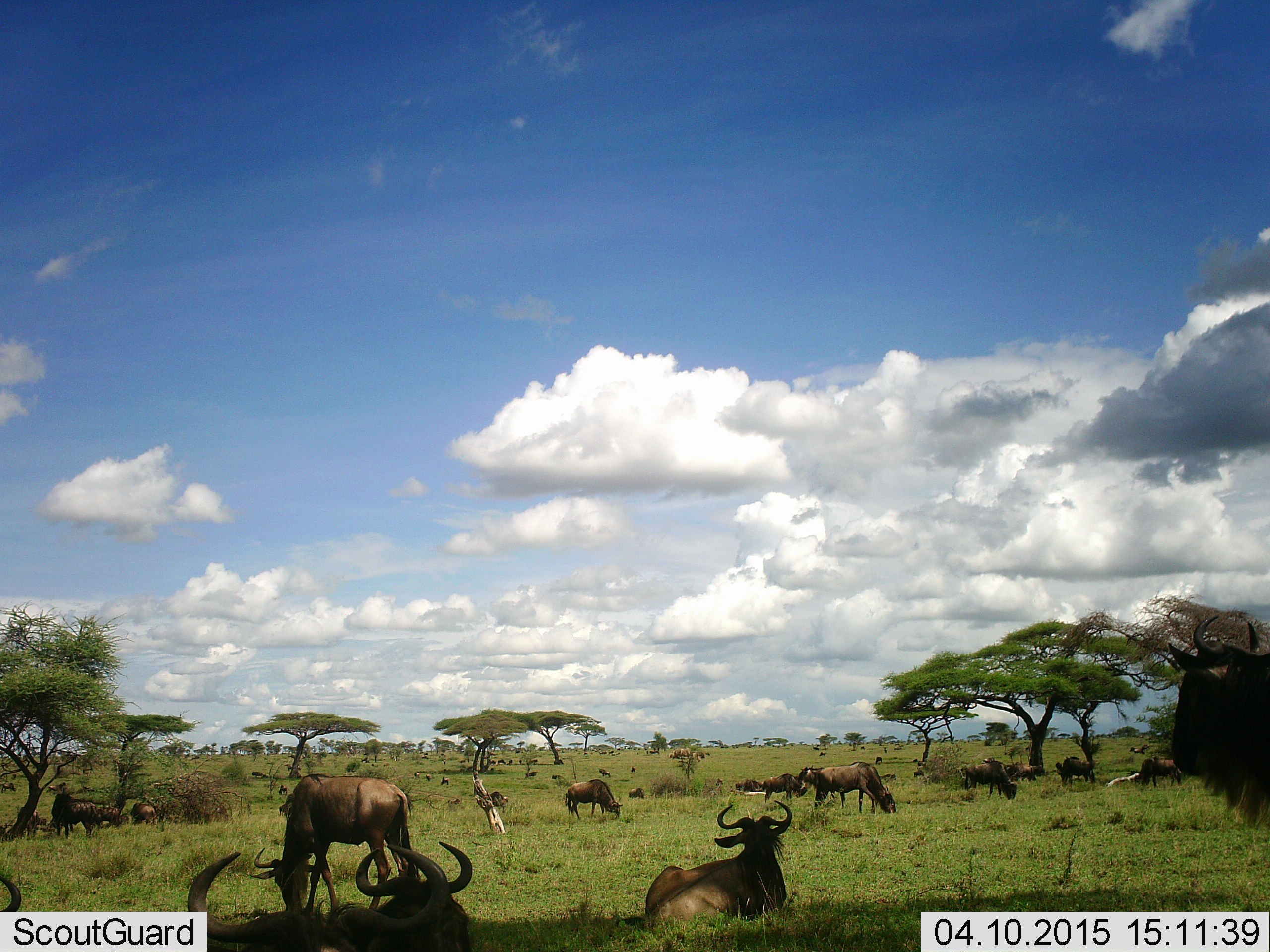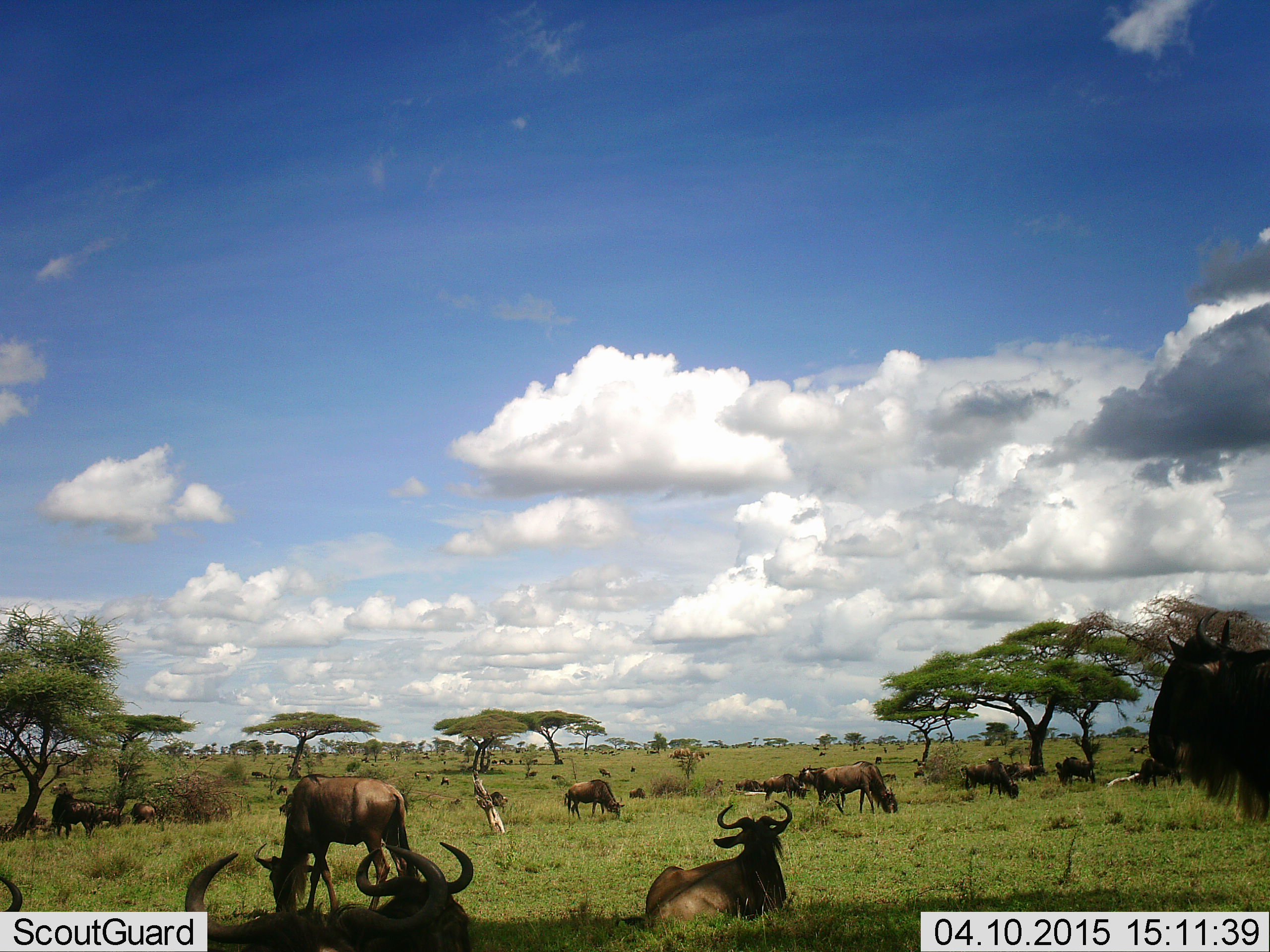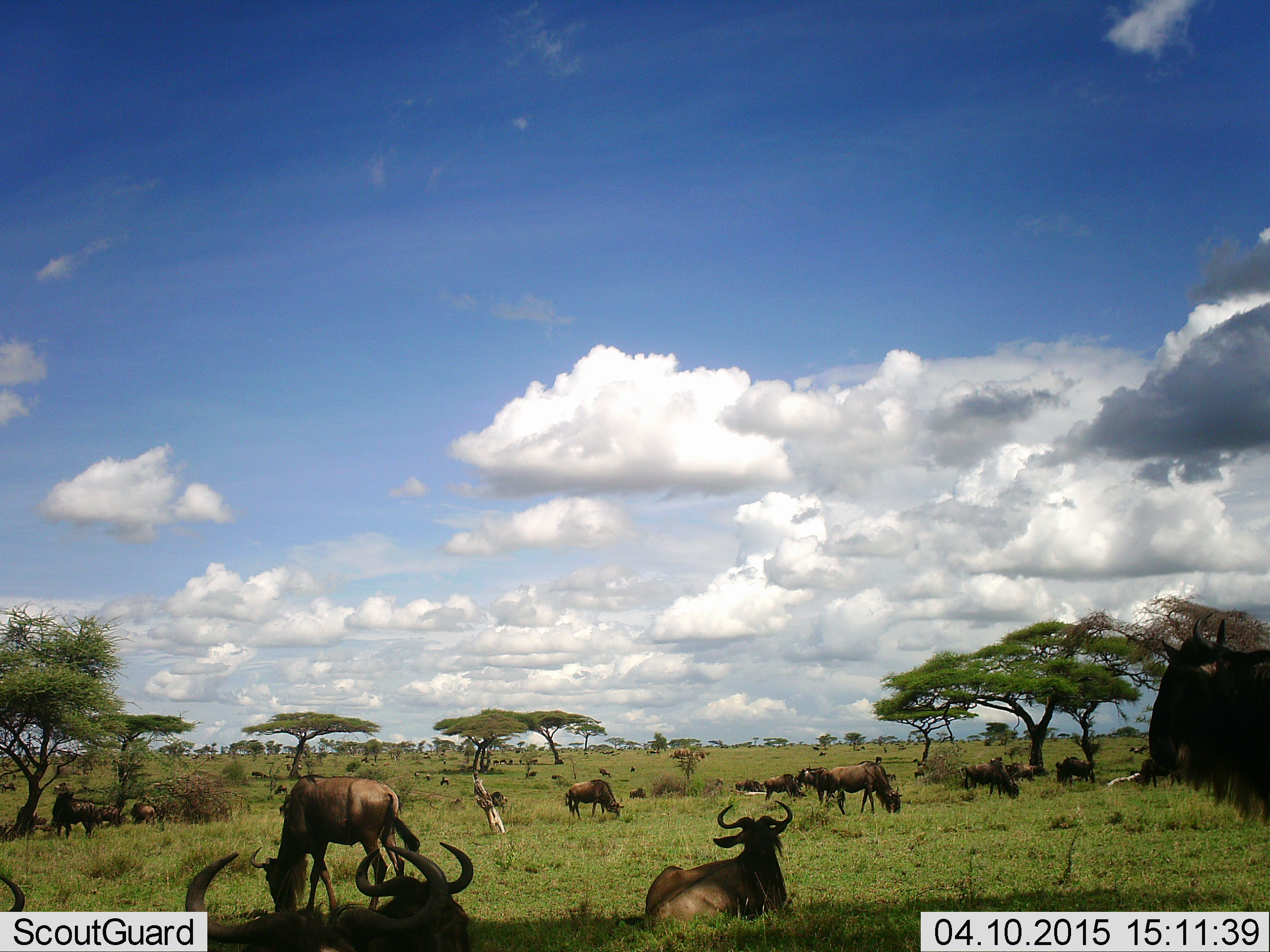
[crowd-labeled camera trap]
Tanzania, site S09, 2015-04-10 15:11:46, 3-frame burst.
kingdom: Animalia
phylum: Chordata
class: Mammalia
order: Artiodactyla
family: Bovidae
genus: Connochaetes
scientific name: Connochaetes taurinus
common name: blue wildebeest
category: wildebeest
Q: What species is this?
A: Wildebeest (blue wildebeest) (Connochaetes taurinus).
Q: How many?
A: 11-50.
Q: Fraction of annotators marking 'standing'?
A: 70%.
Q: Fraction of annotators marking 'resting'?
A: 70%.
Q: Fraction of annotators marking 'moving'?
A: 40%.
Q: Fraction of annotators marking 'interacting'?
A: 10%.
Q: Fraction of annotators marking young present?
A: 10%.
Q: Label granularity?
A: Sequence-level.